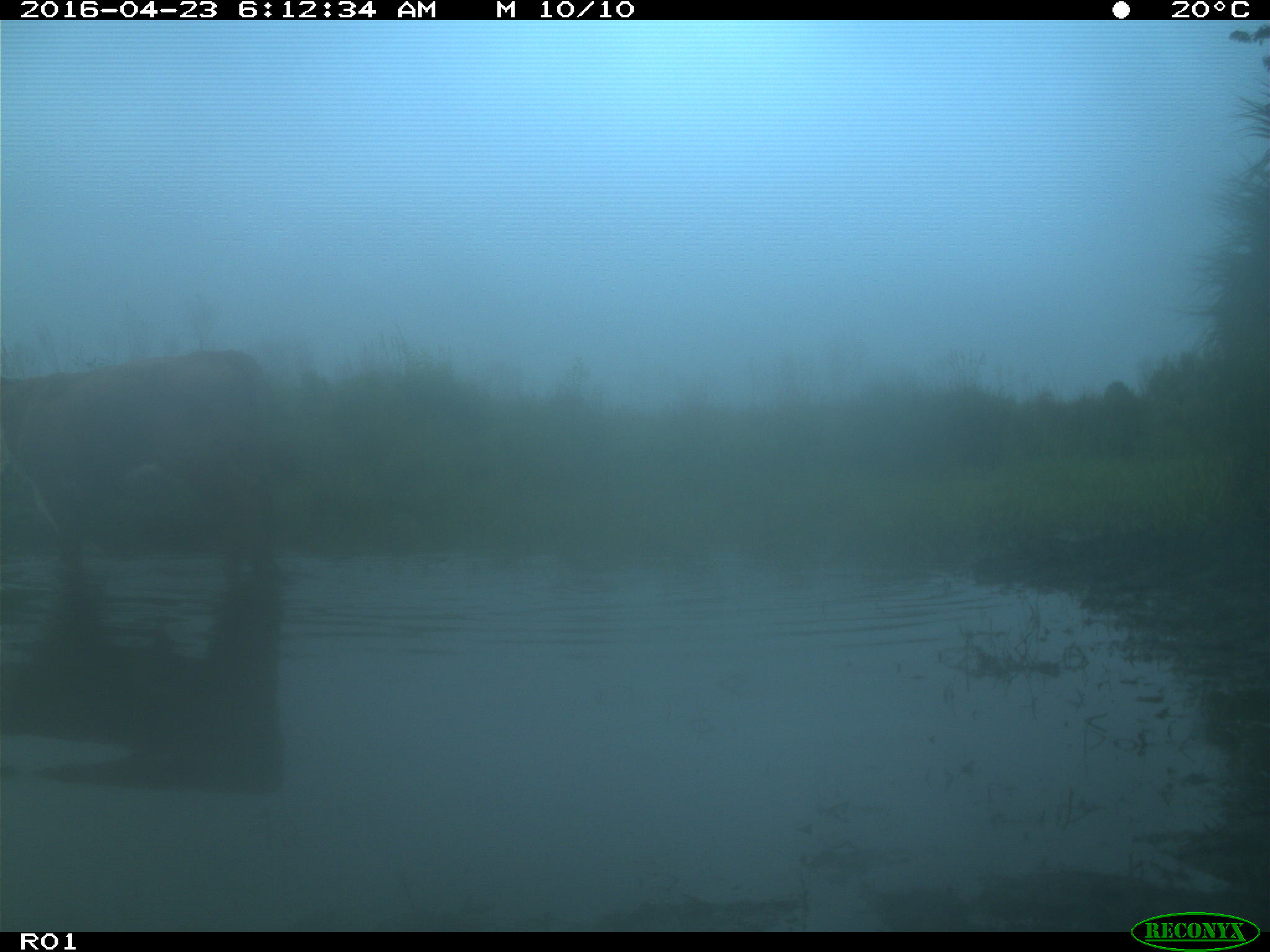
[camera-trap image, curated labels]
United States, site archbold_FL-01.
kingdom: Animalia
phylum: Chordata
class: Mammalia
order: Artiodactyla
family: Bovidae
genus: Bos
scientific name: Bos taurus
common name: domestic cow